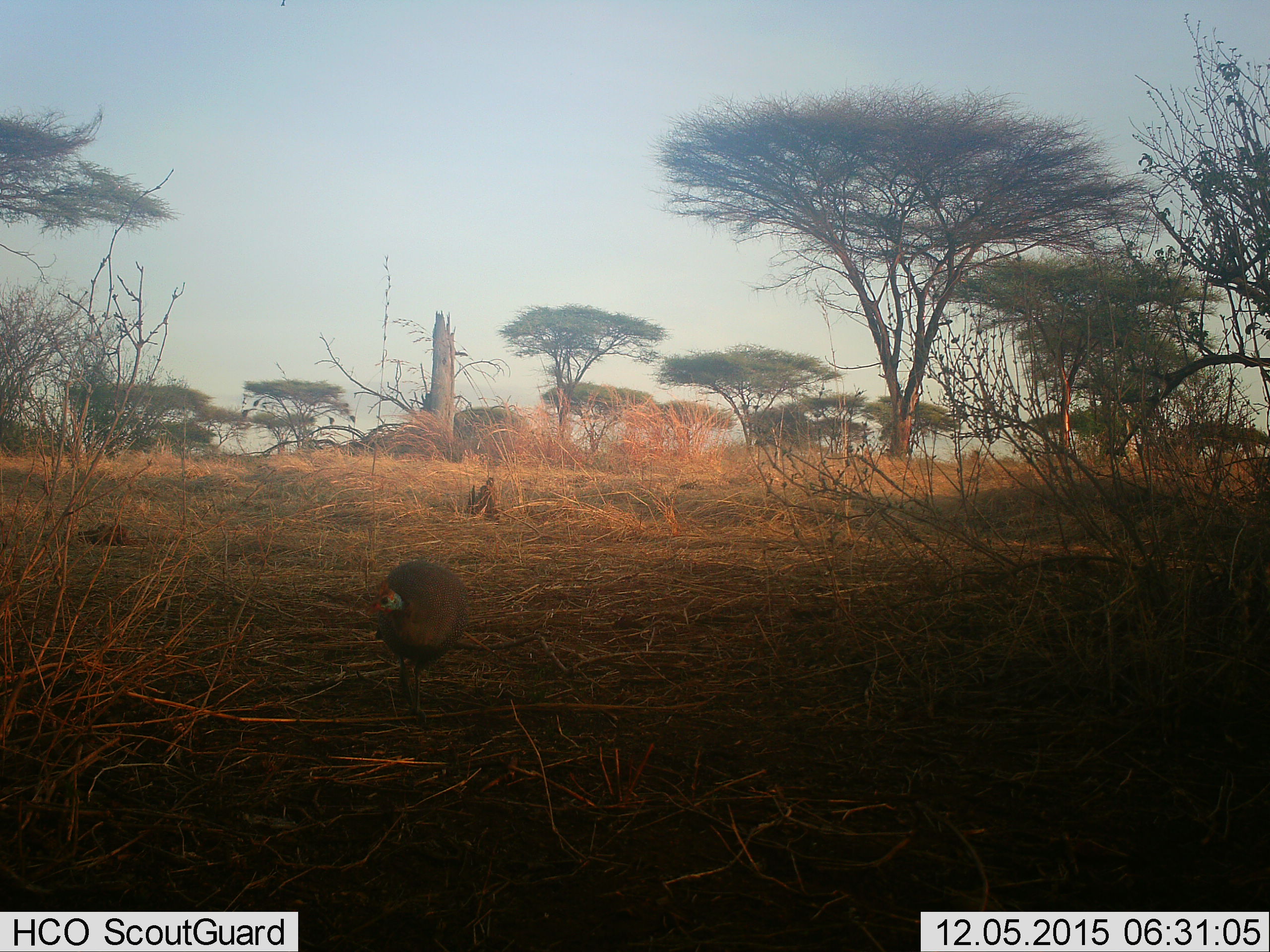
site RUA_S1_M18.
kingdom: Animalia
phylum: Chordata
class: Aves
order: Galliformes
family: Numididae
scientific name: Numididae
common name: guineafowl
Guineafowl (Numididae), count 1. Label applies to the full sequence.